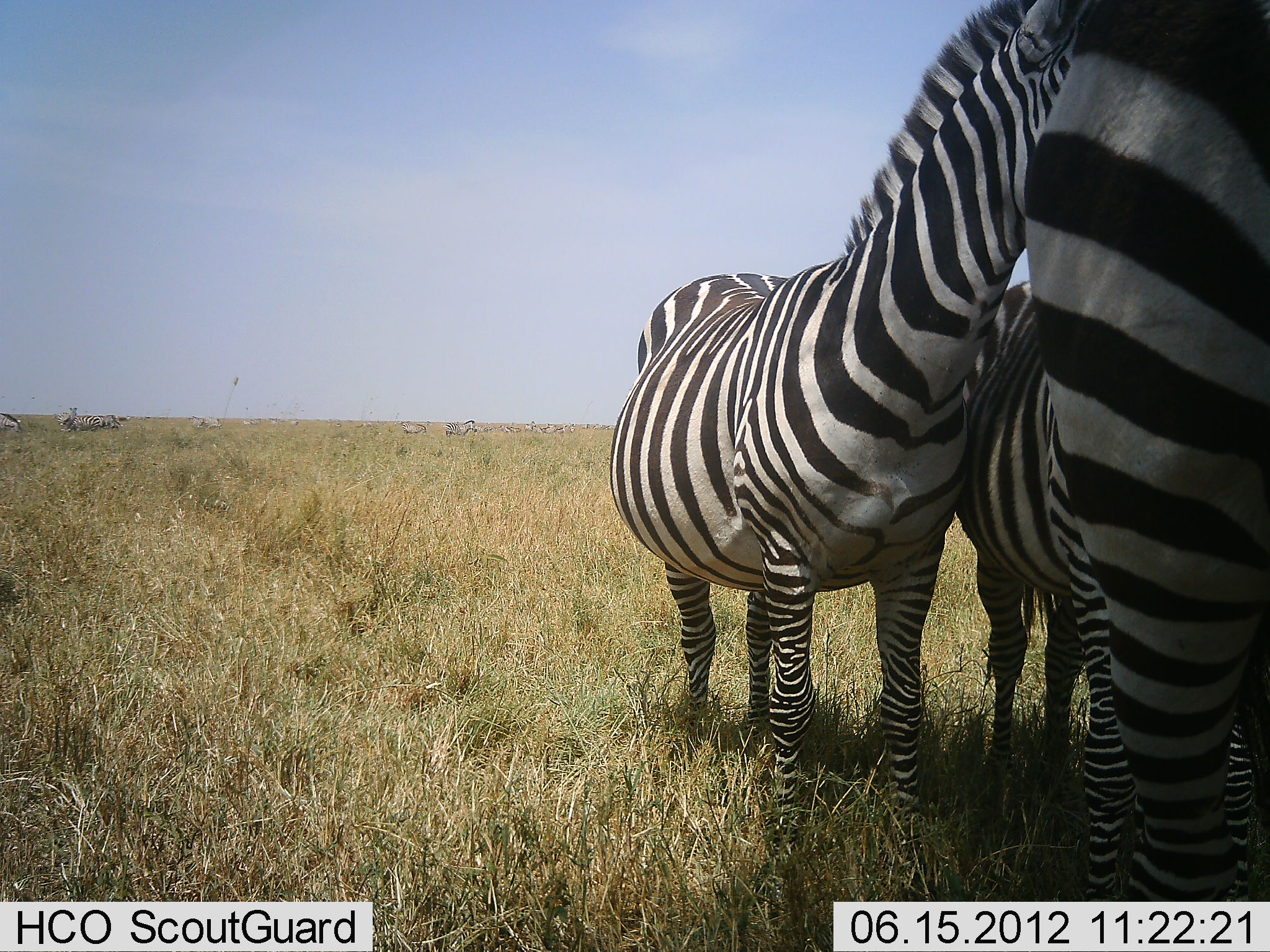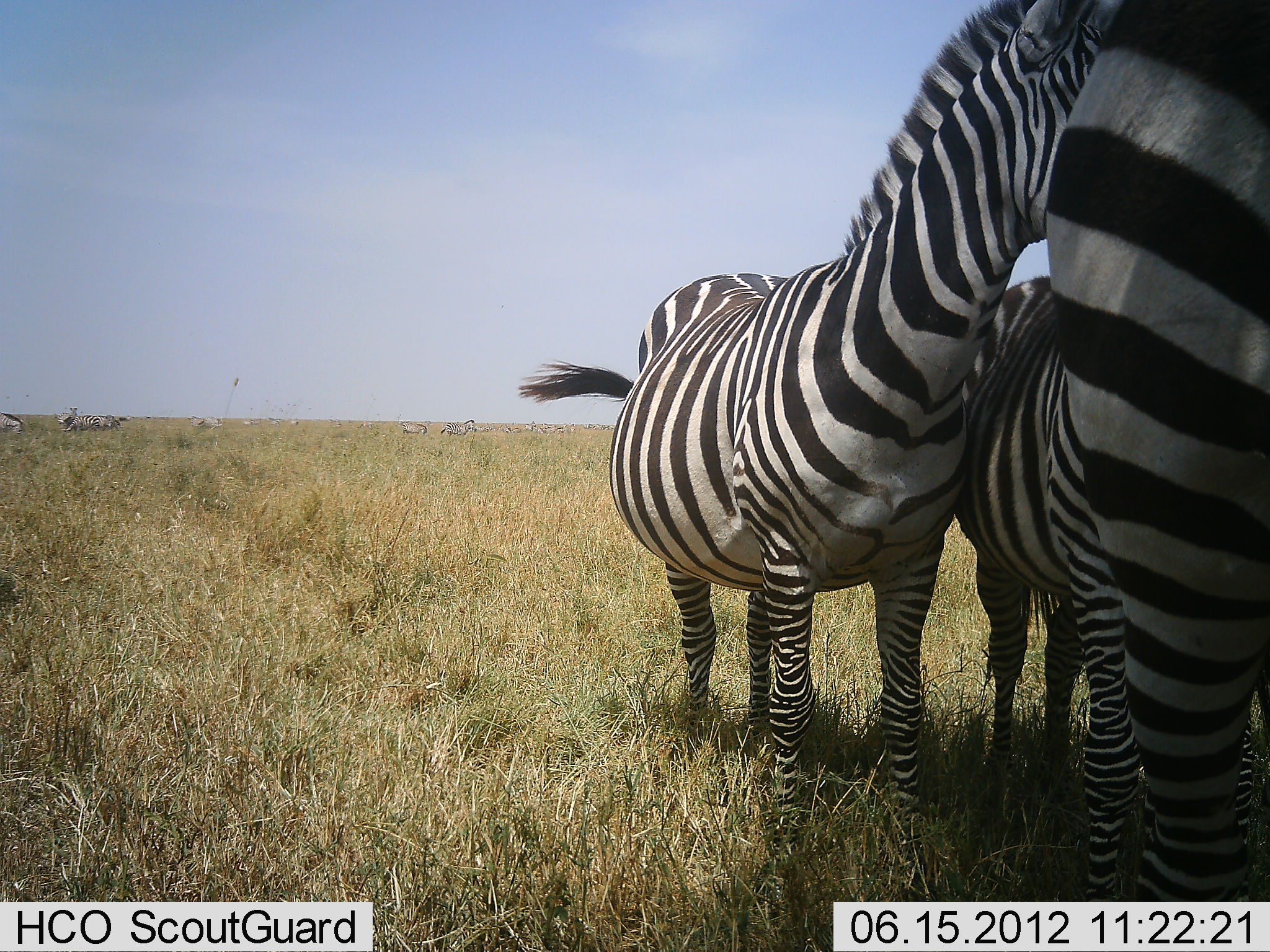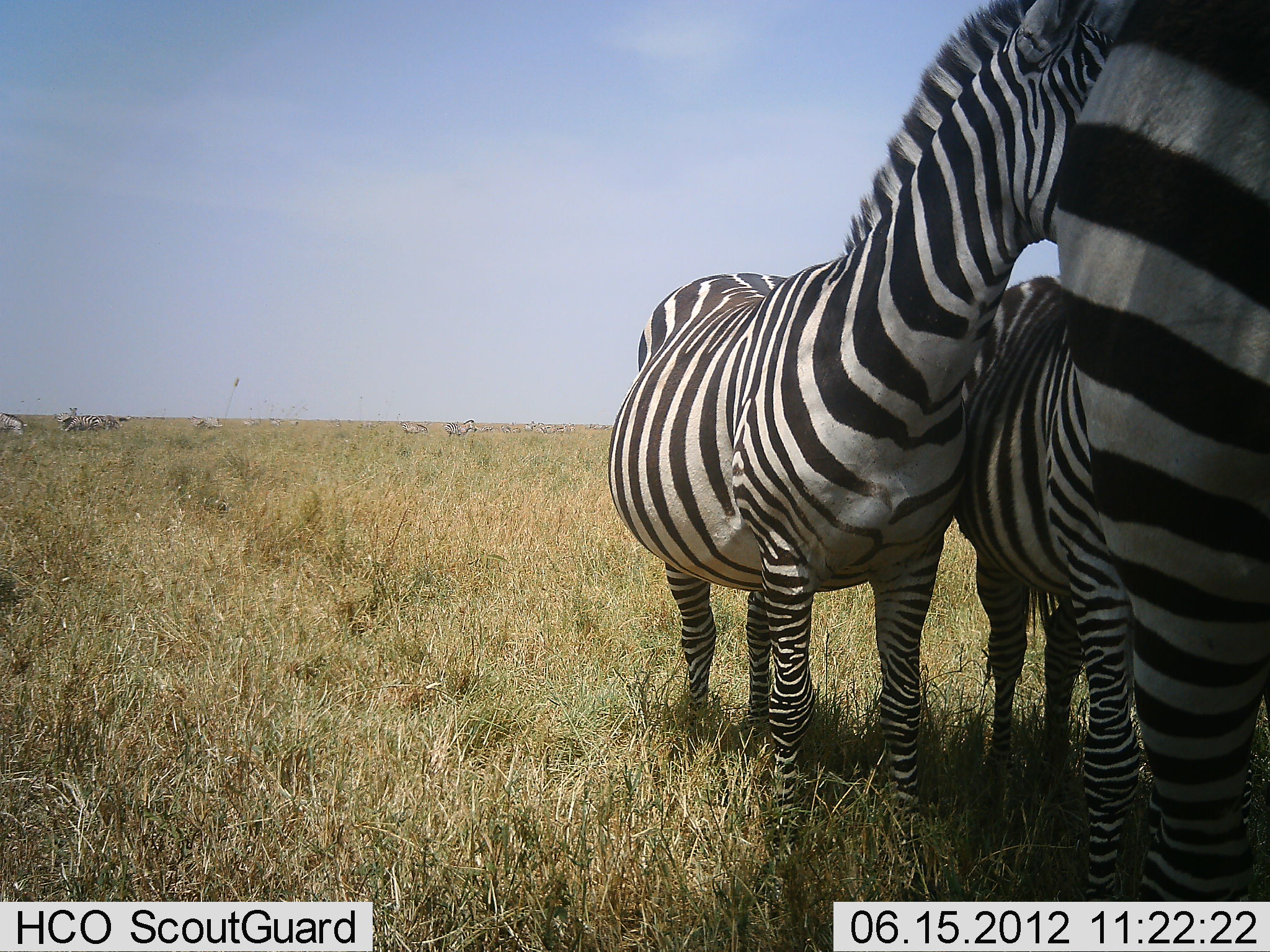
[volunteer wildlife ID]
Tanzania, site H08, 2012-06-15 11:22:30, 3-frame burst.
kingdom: Animalia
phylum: Chordata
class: Mammalia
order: Perissodactyla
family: Equidae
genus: Equus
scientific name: Equus quagga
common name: plains zebra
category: zebra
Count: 7.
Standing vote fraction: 100%.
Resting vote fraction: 0%.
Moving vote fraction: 0%.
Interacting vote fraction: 40%.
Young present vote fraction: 0%.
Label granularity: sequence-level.